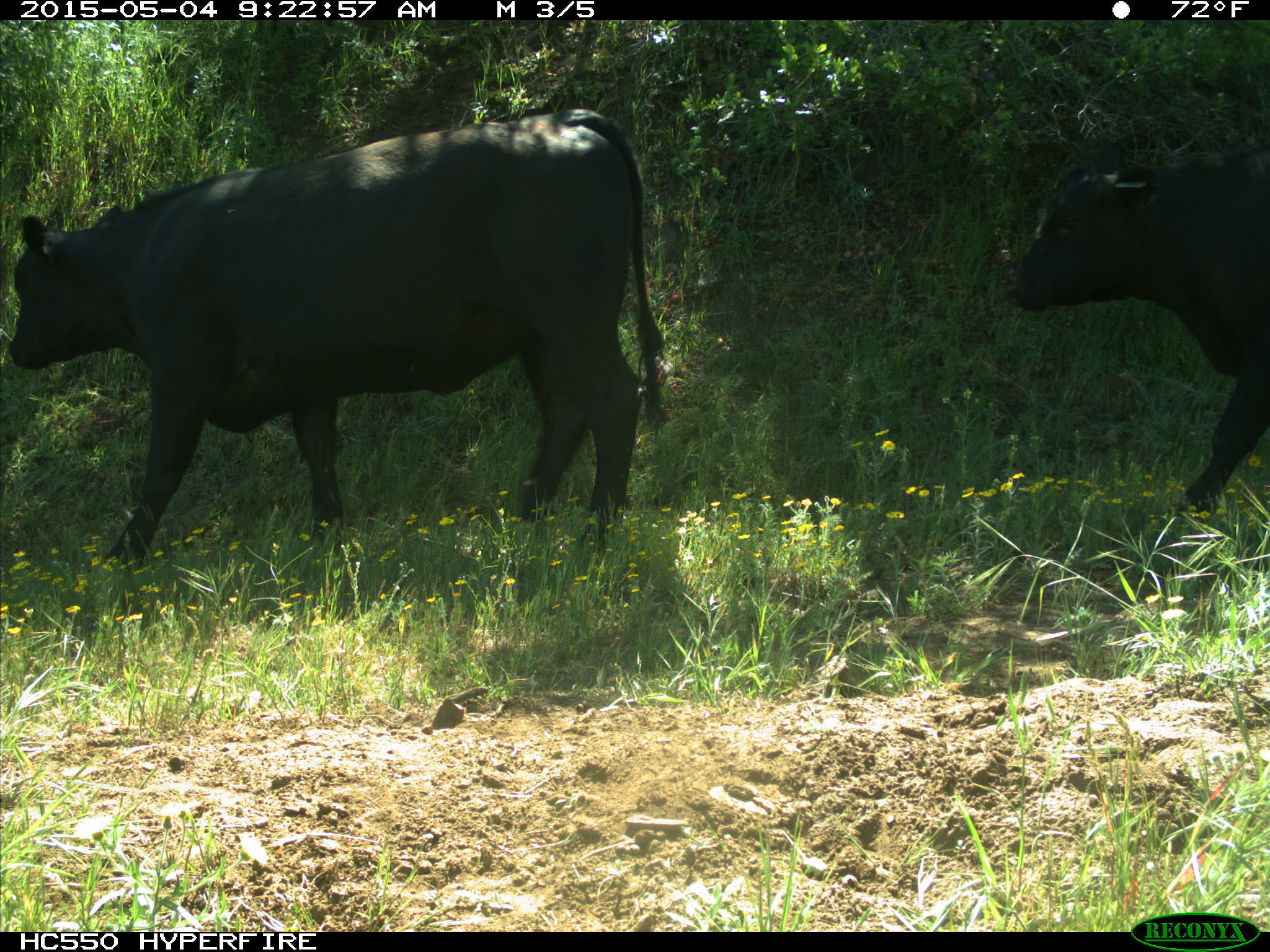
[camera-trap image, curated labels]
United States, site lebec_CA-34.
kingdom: Animalia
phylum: Chordata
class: Mammalia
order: Artiodactyla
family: Bovidae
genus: Bos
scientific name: Bos taurus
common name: domestic cow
Bos taurus (domestic cow).